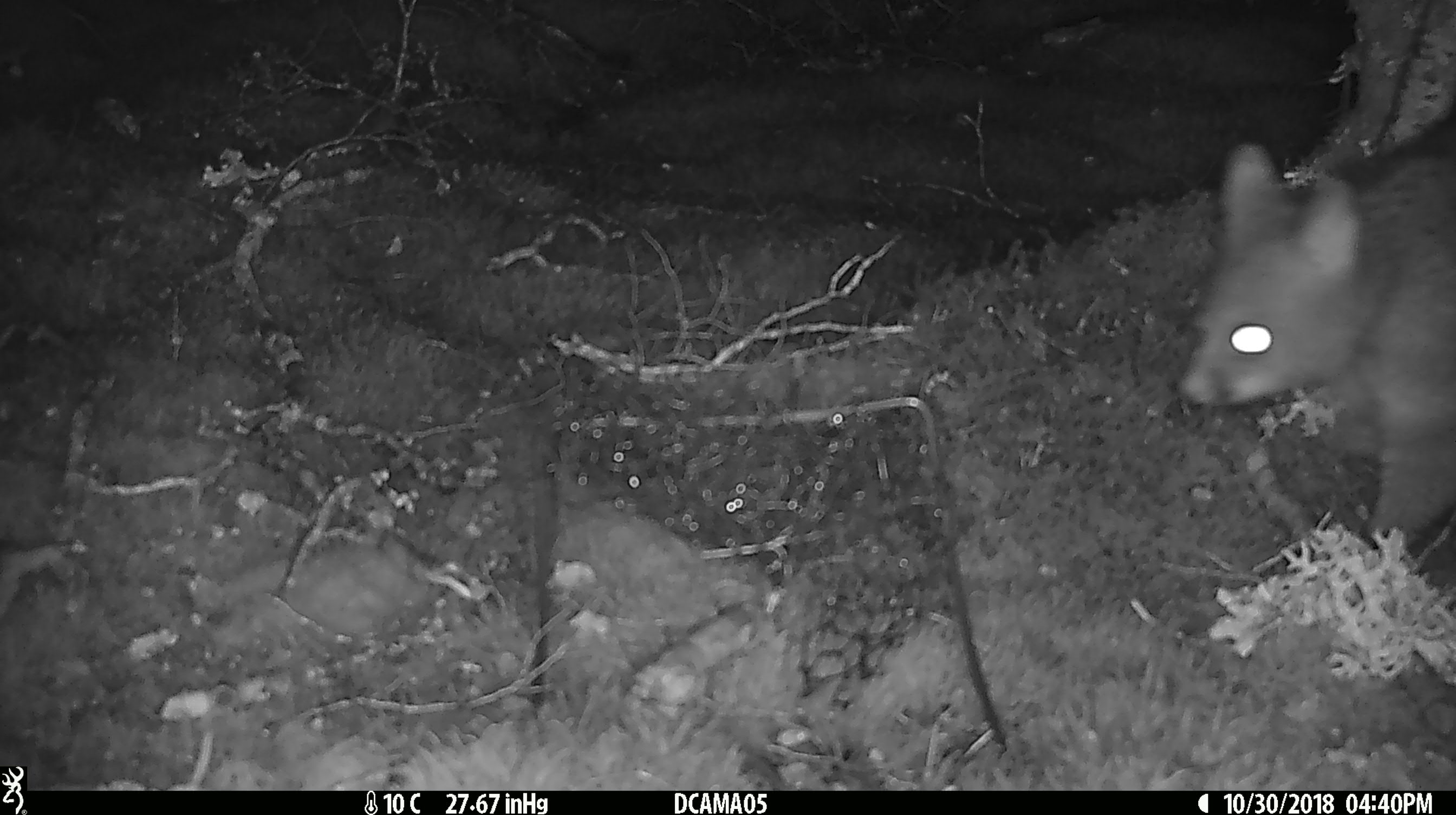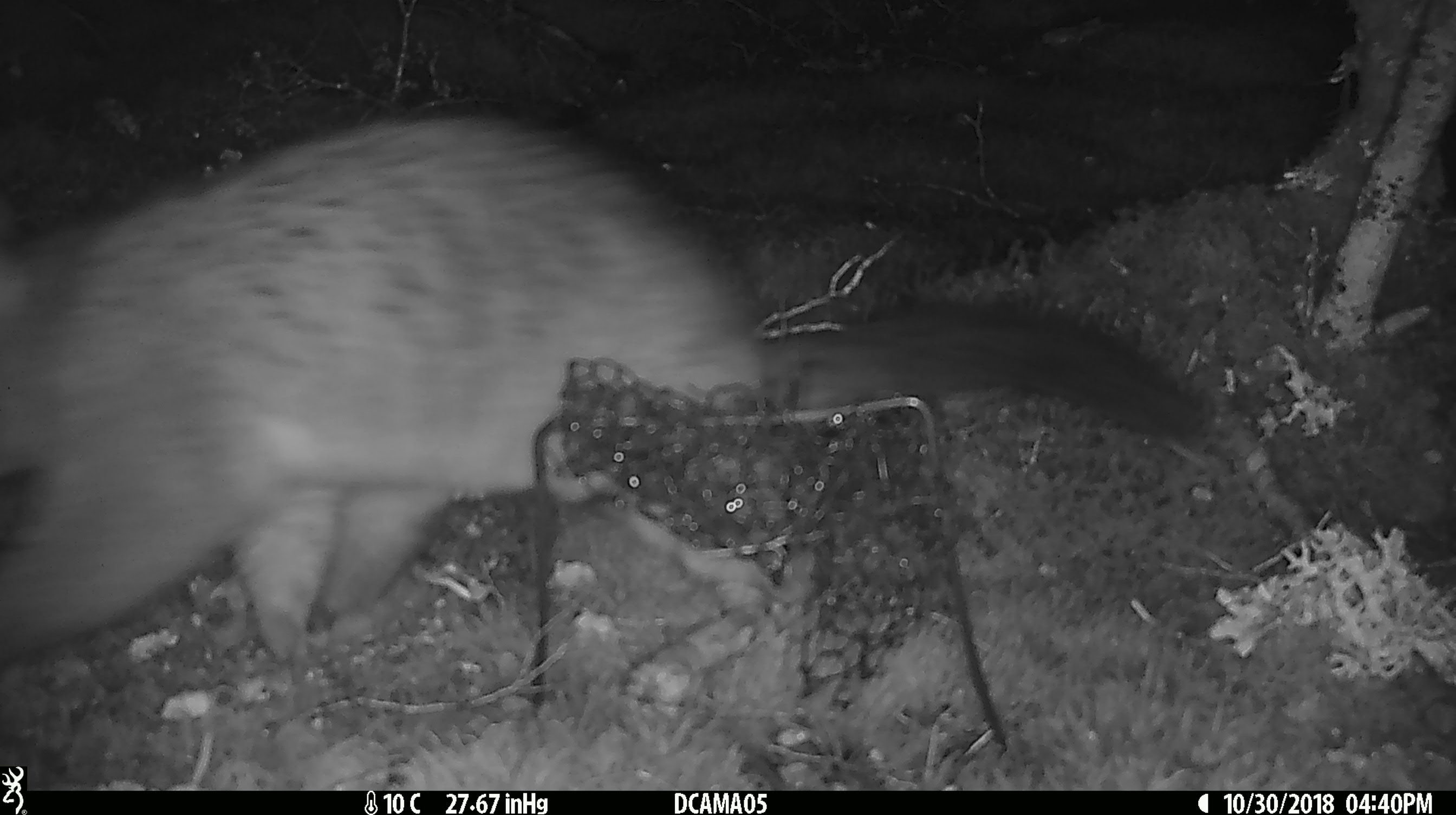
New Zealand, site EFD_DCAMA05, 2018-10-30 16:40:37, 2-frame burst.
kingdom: Animalia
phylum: Chordata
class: Mammalia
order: Diprotodontia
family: Phalangeridae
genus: Trichosurus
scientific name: Trichosurus vulpecula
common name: common brushtail possum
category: possum